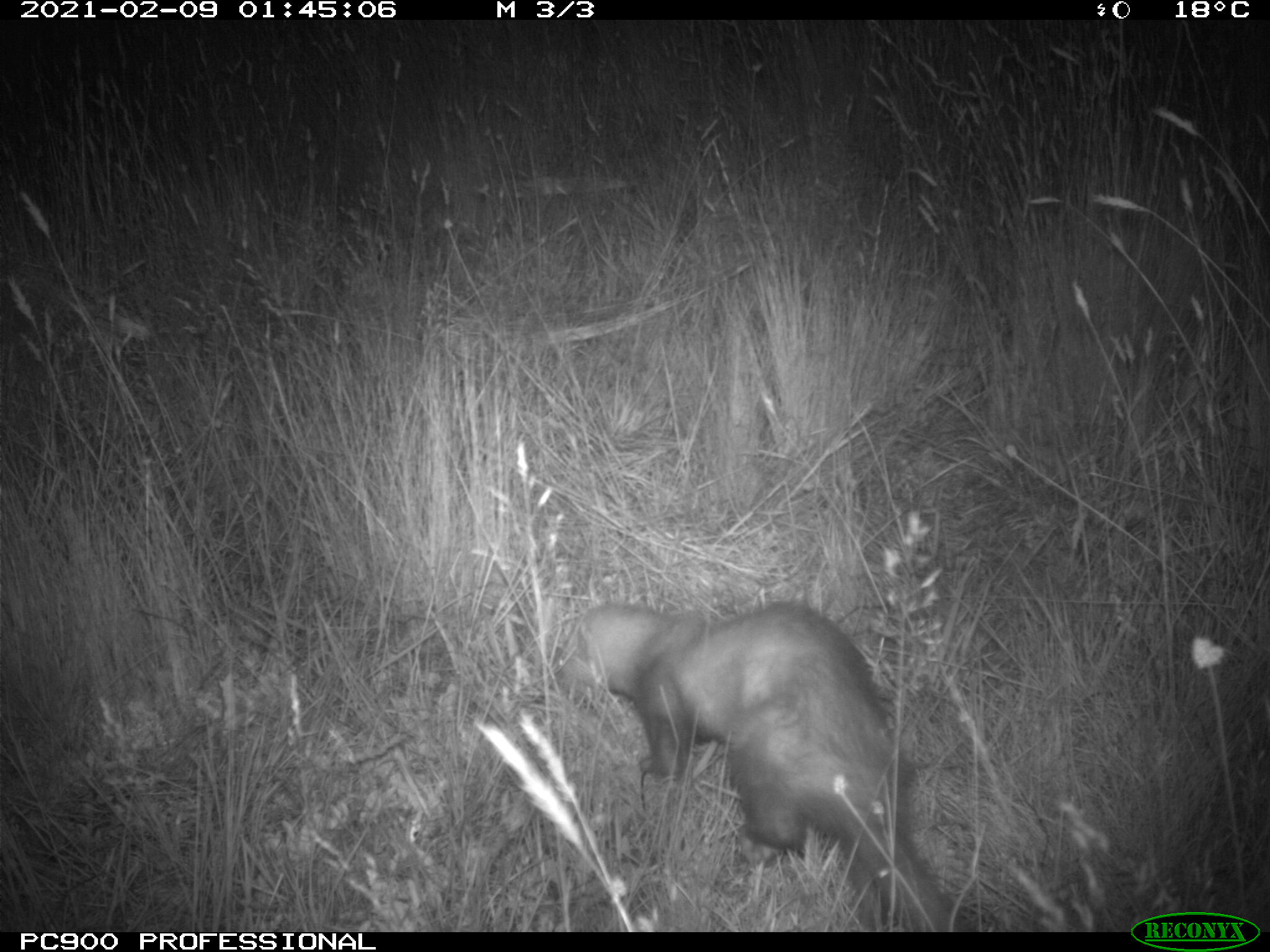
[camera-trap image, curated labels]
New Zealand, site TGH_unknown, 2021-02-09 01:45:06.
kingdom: Animalia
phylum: Chordata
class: Mammalia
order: Carnivora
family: Mustelidae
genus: Mustela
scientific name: Mustela furo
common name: ferret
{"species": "ferret (Mustela furo)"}